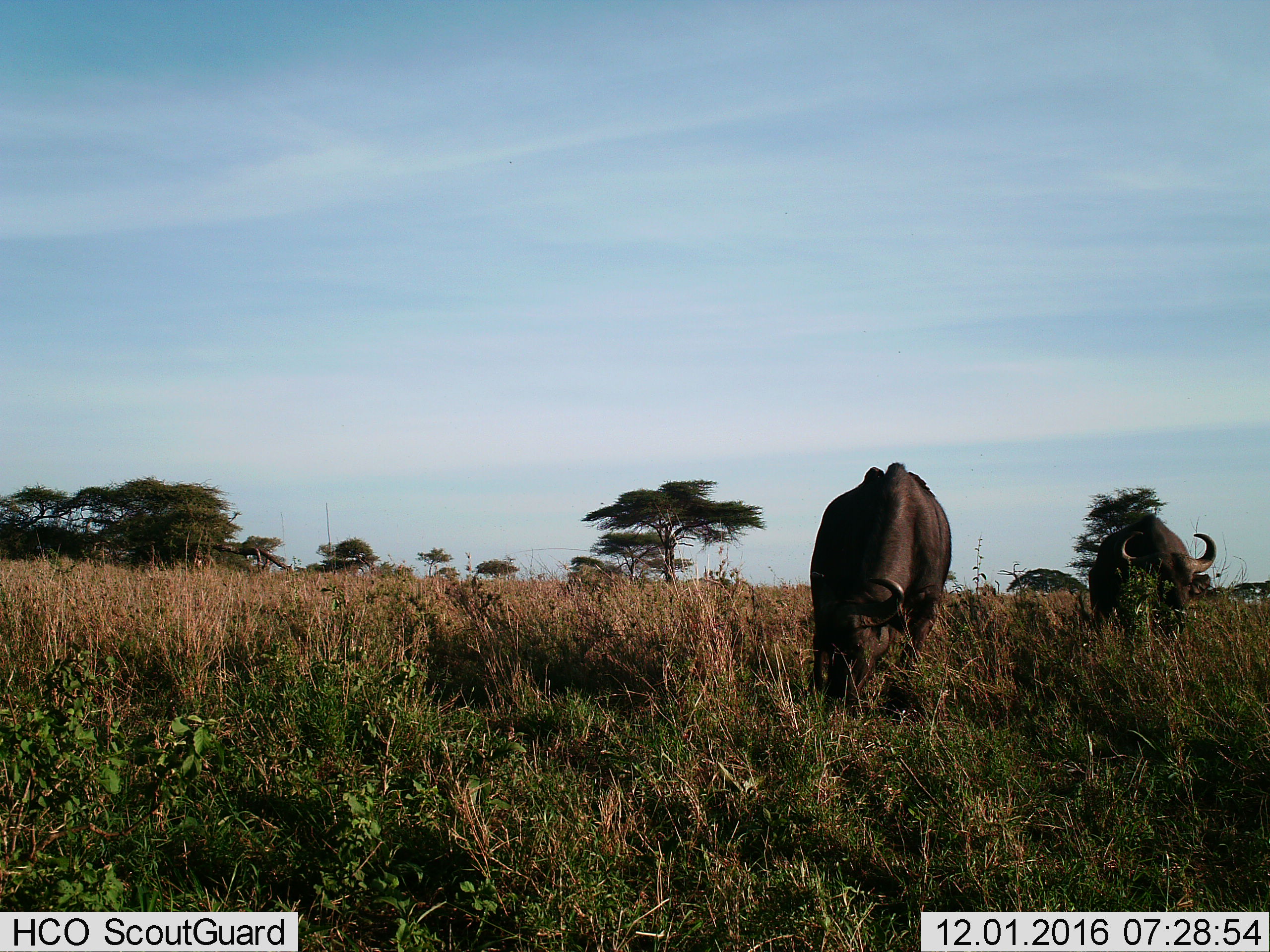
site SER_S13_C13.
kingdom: Animalia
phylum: Chordata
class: Mammalia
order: Artiodactyla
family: Bovidae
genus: Syncerus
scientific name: Syncerus caffer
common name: african buffalo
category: buffalo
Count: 2.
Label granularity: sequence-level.